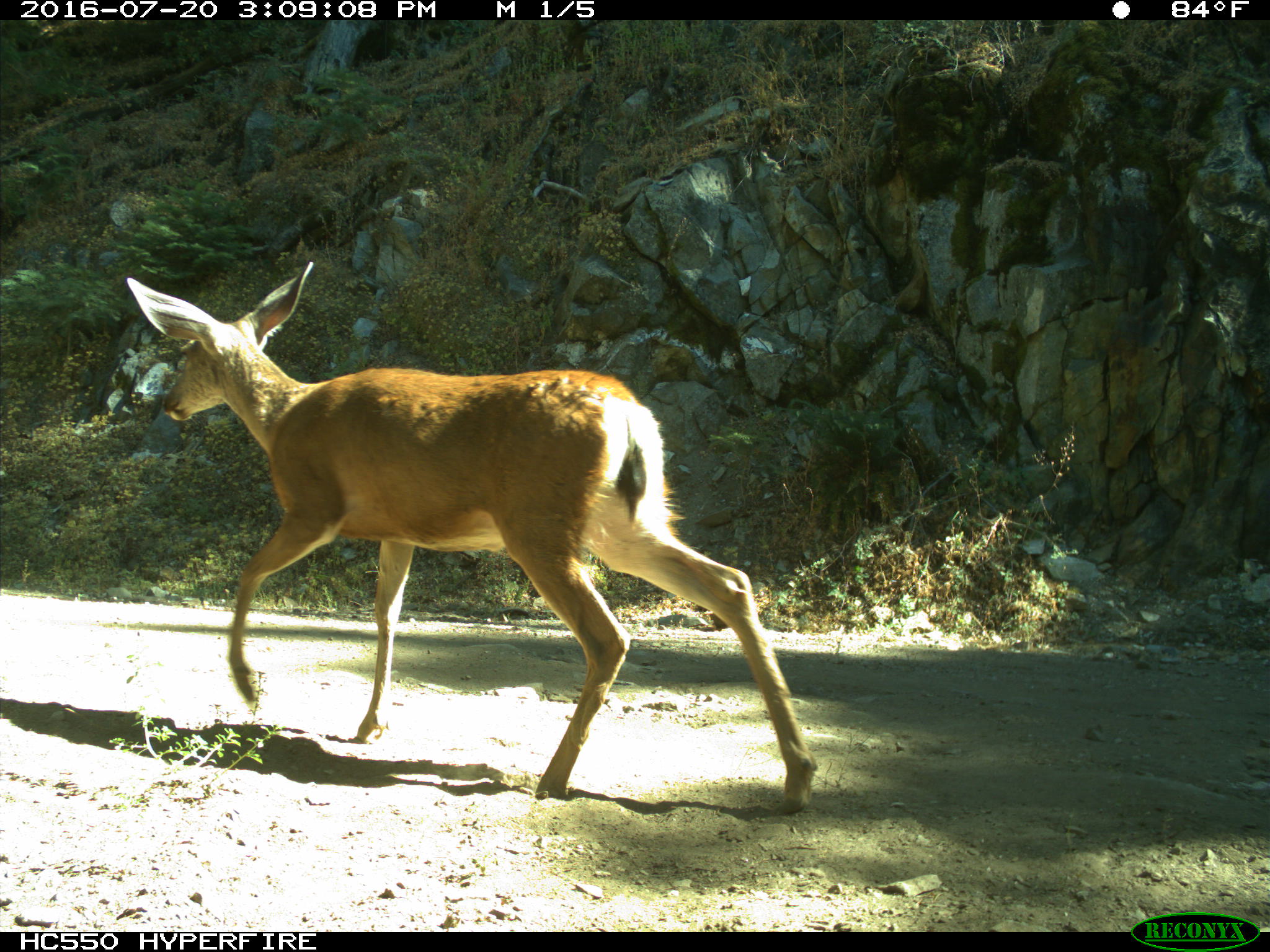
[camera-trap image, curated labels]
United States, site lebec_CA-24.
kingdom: Animalia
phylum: Chordata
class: Mammalia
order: Artiodactyla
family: Cervidae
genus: Odocoileus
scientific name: Odocoileus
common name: deer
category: unidentified deer